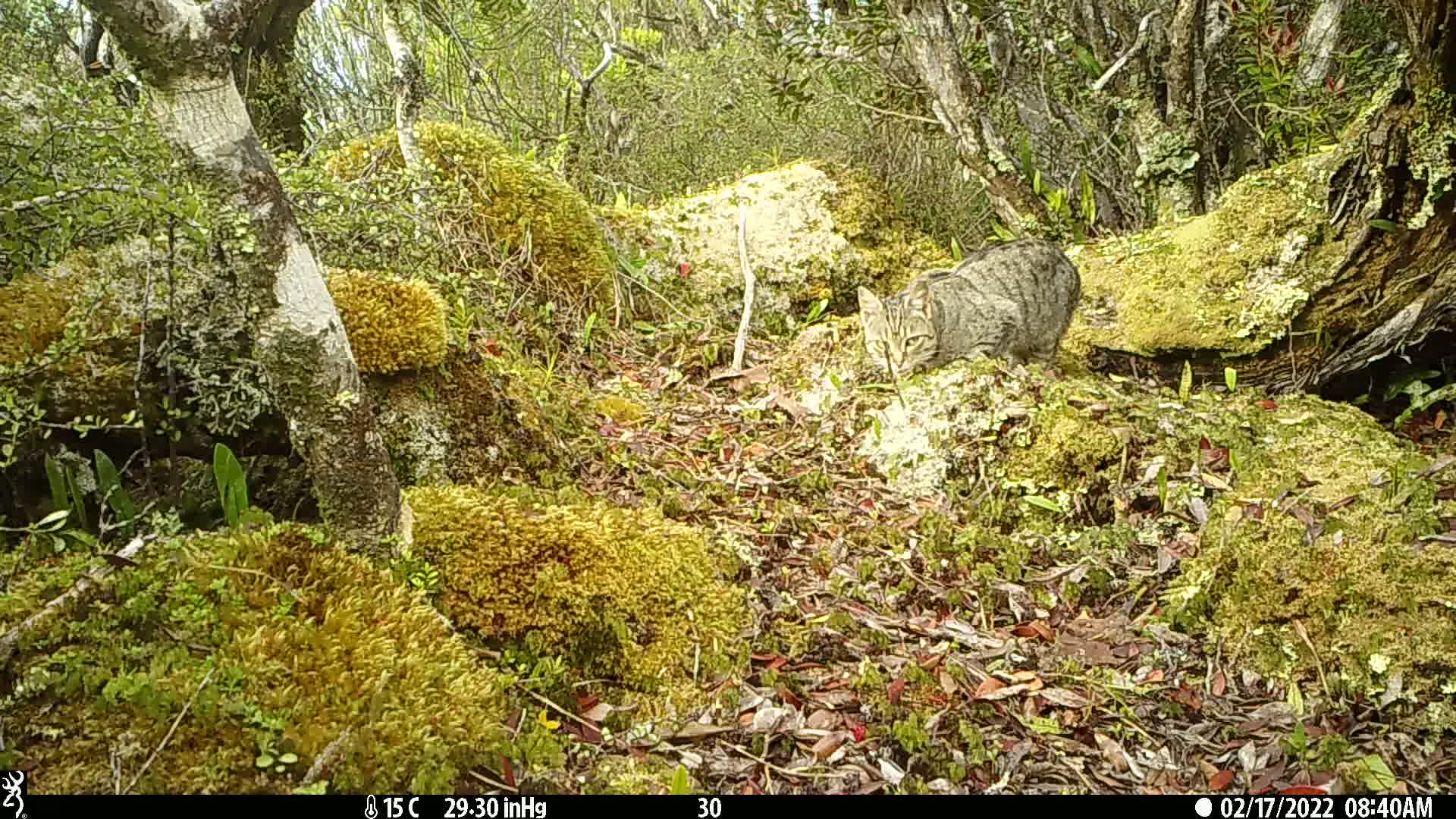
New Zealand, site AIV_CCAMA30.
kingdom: Animalia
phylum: Chordata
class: Mammalia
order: Carnivora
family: Felidae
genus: Felis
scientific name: Felis catus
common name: domestic cat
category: cat